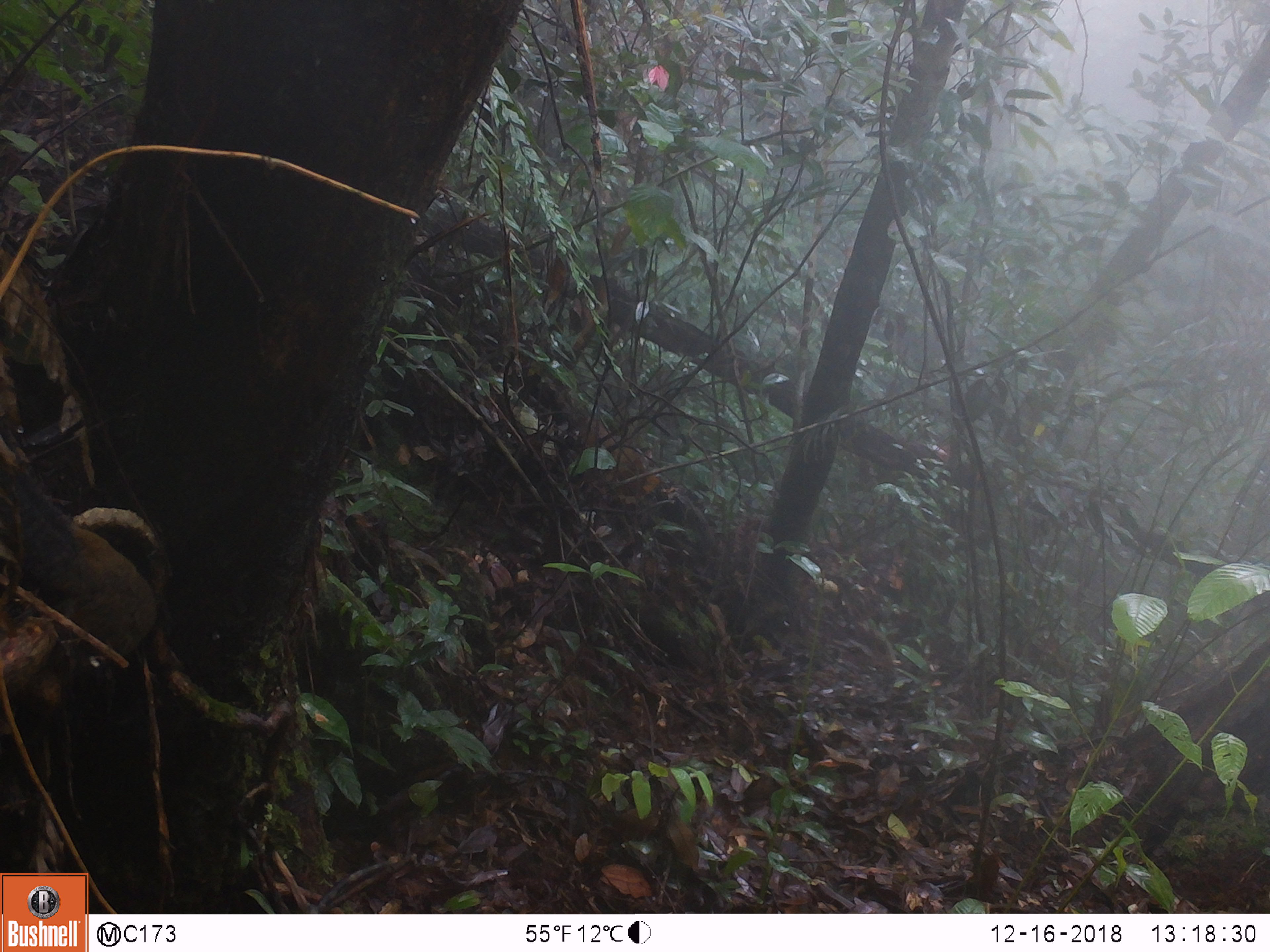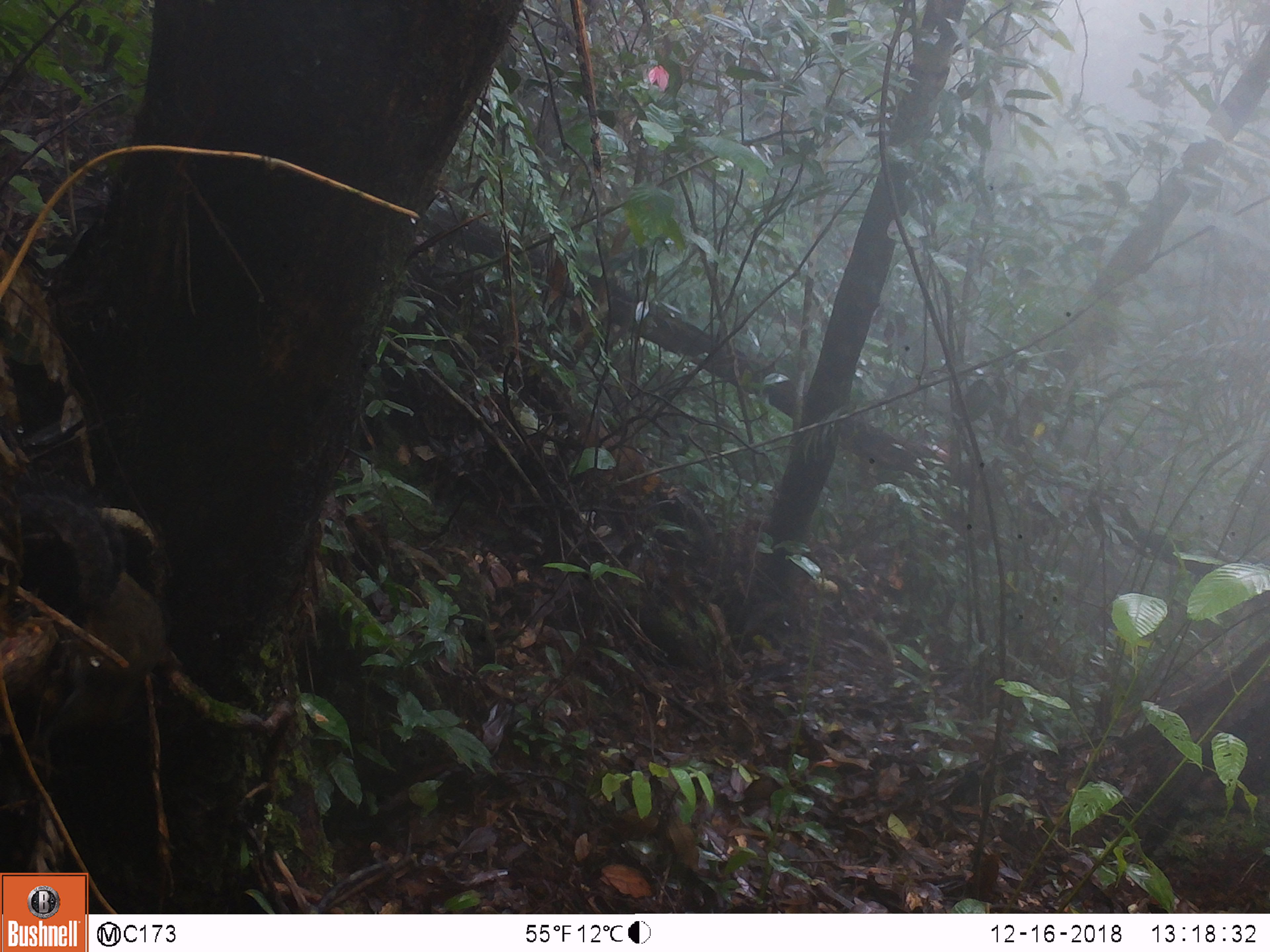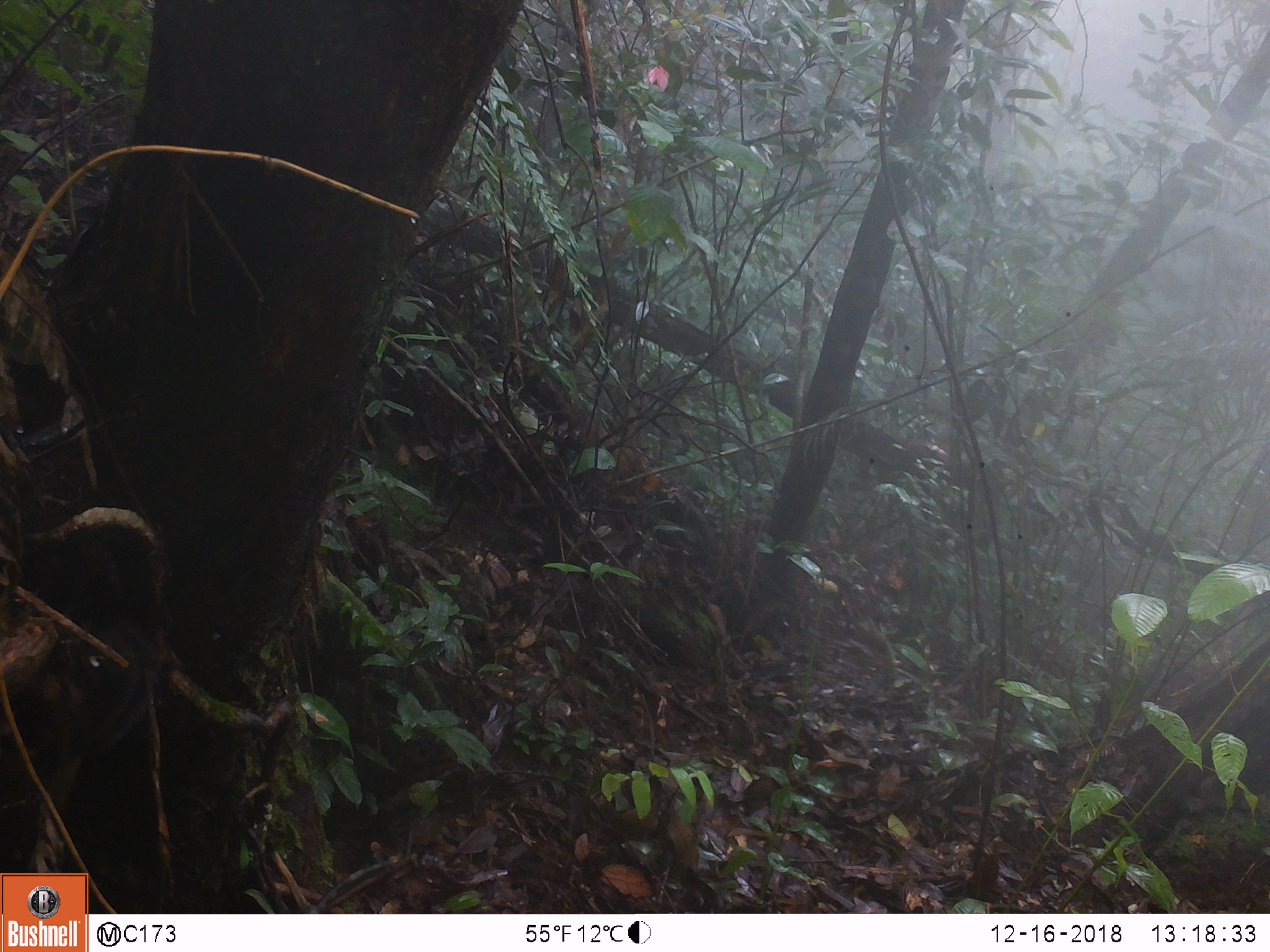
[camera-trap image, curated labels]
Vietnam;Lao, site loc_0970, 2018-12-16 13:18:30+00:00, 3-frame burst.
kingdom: Animalia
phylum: Chordata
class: Mammalia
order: Rodentia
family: Sciuridae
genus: Dremomys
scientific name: Dremomys rufigenis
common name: red-cheeked squirrel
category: red cheeked squirrel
Red cheeked squirrel (red-cheeked squirrel) (Dremomys rufigenis). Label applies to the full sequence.